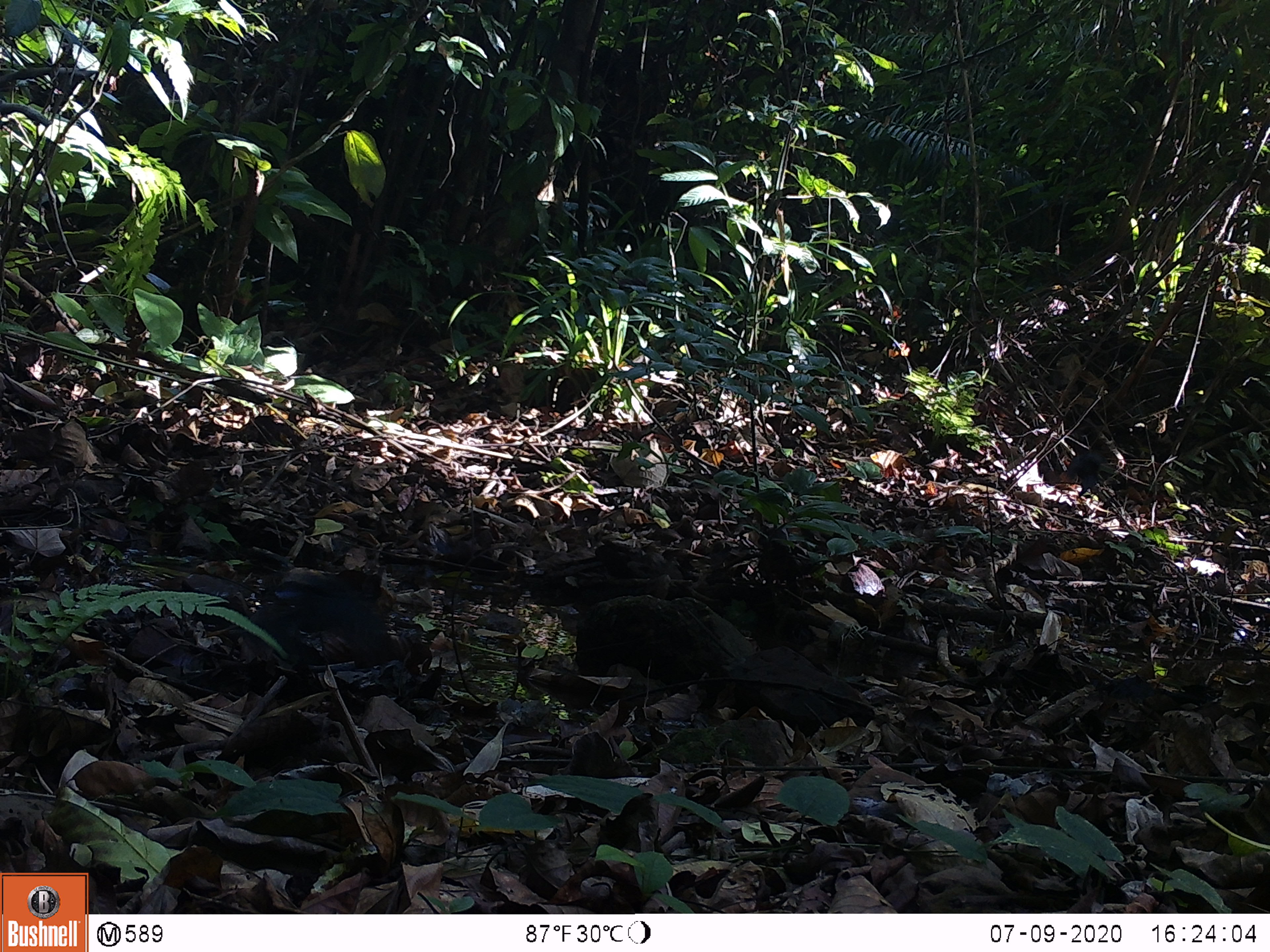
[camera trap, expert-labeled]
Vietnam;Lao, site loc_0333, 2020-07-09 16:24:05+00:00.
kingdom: Animalia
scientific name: Animalia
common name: animal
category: unidentified animal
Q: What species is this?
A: Unidentified animal (animal) (Animalia).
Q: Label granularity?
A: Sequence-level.